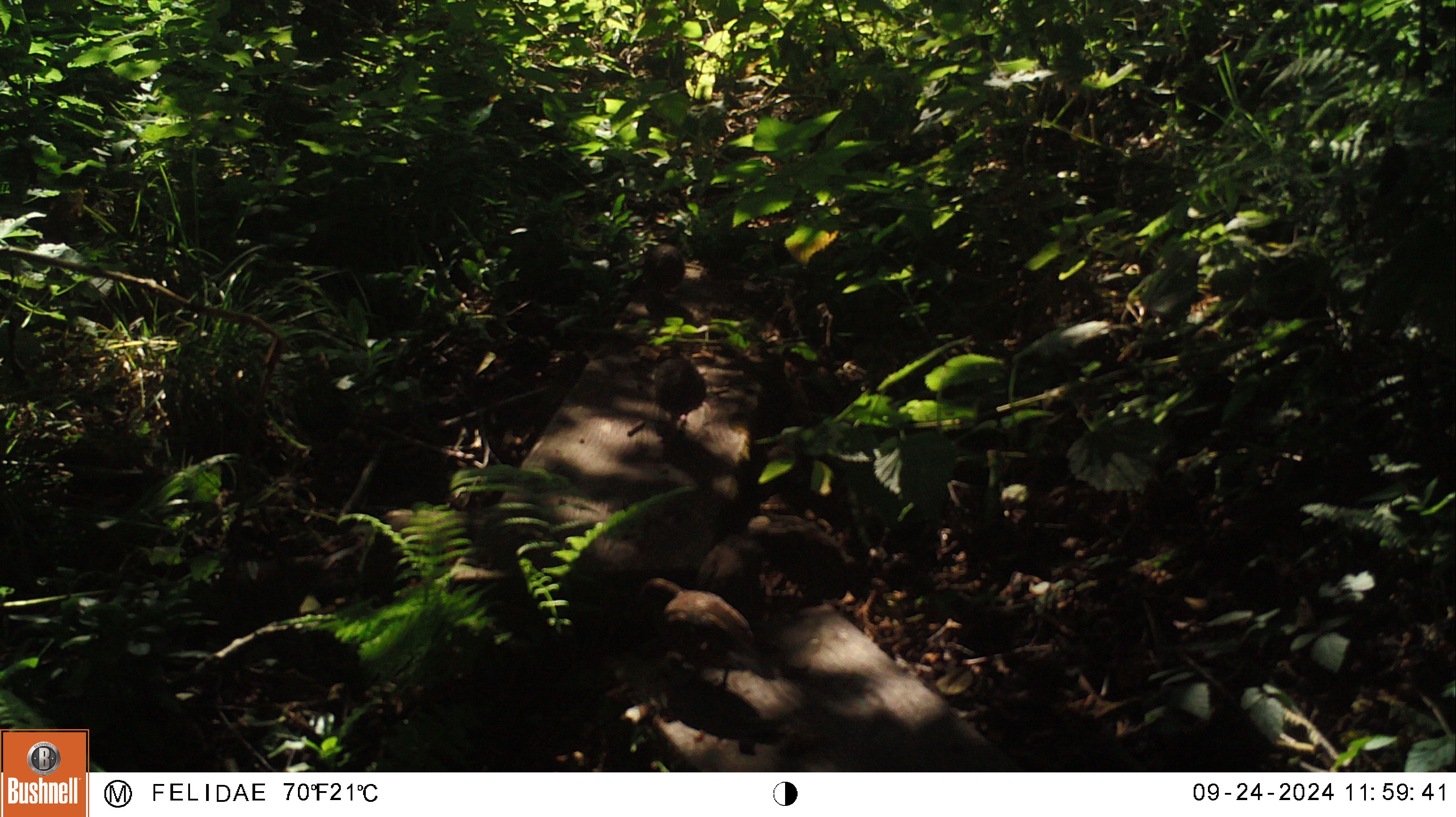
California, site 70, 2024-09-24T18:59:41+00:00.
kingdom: Animalia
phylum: Chordata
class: Aves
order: Galliformes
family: Odontophoridae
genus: Callipepla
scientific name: Callipepla californica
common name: california quail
California quail (Callipepla californica).